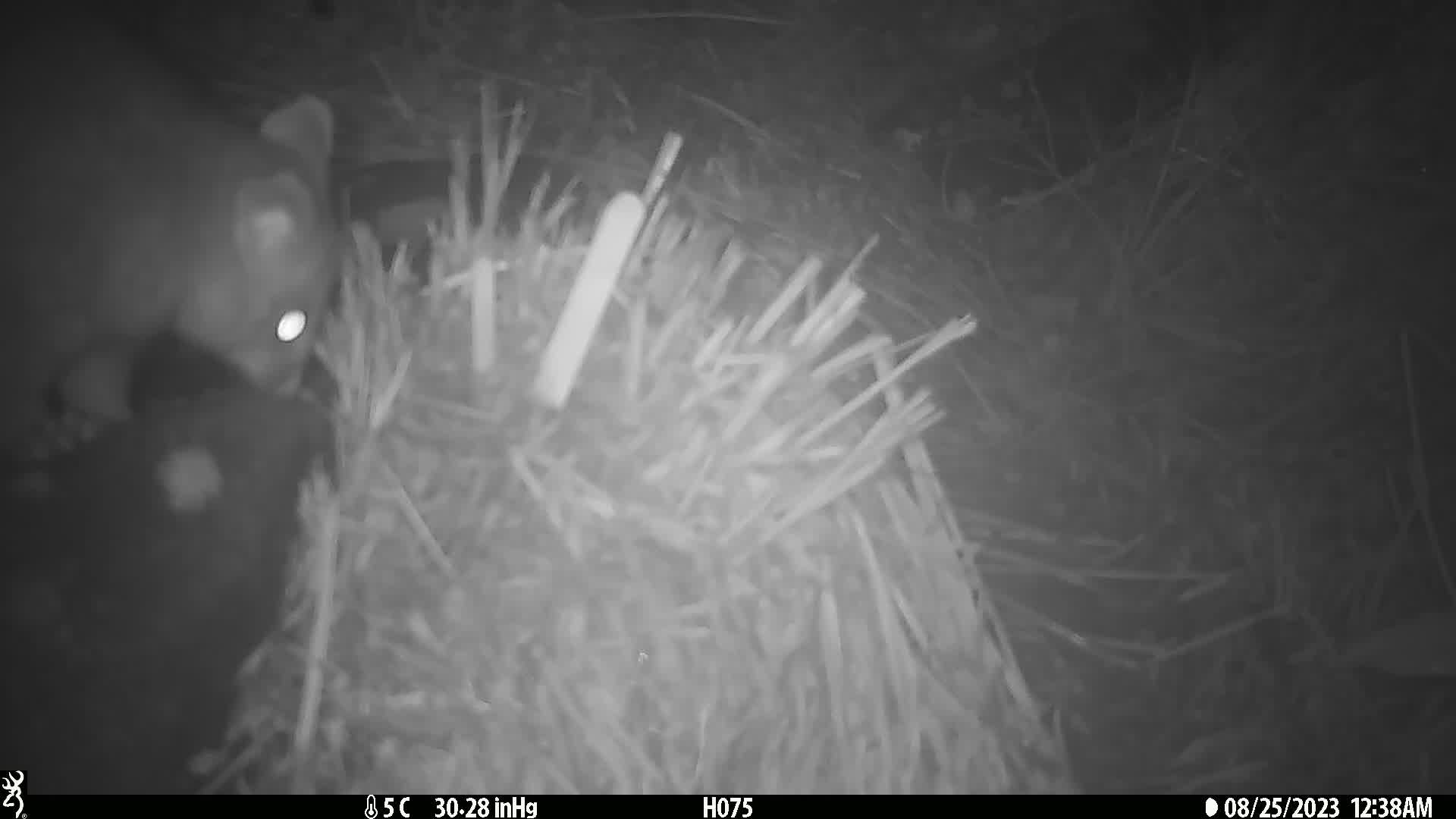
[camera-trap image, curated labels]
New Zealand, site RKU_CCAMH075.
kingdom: Animalia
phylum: Chordata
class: Mammalia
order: Diprotodontia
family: Phalangeridae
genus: Trichosurus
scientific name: Trichosurus vulpecula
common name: common brushtail possum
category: possum